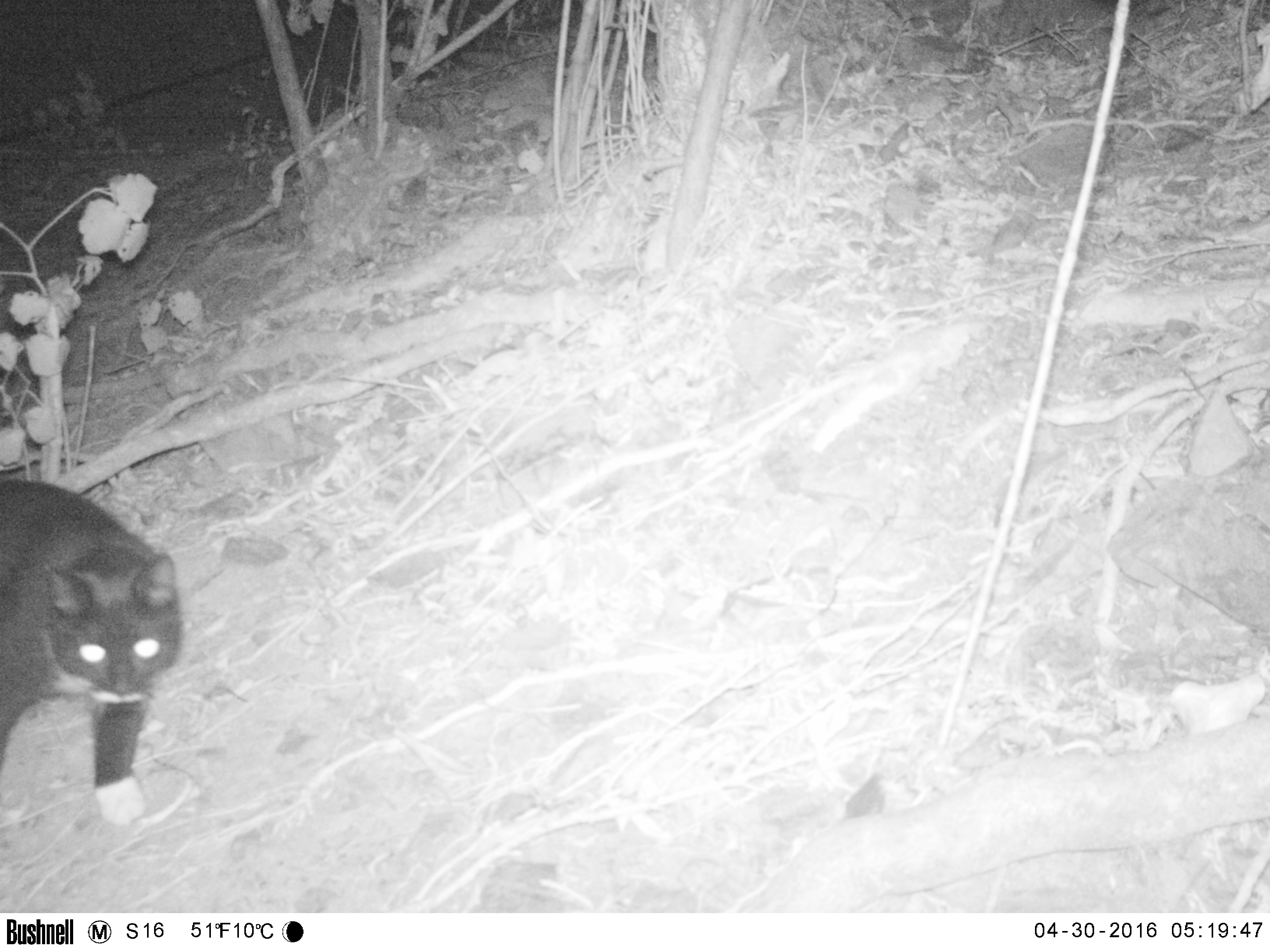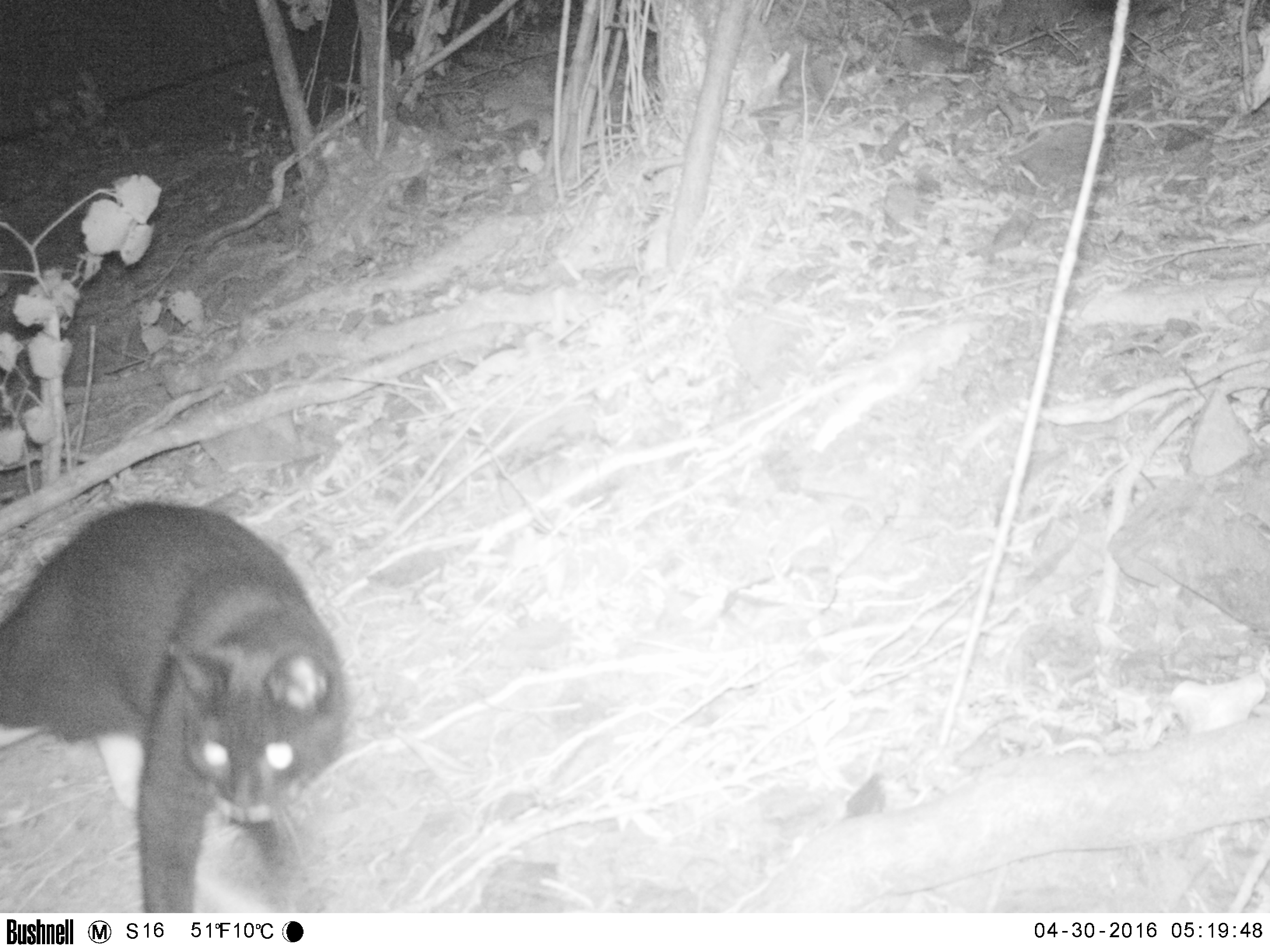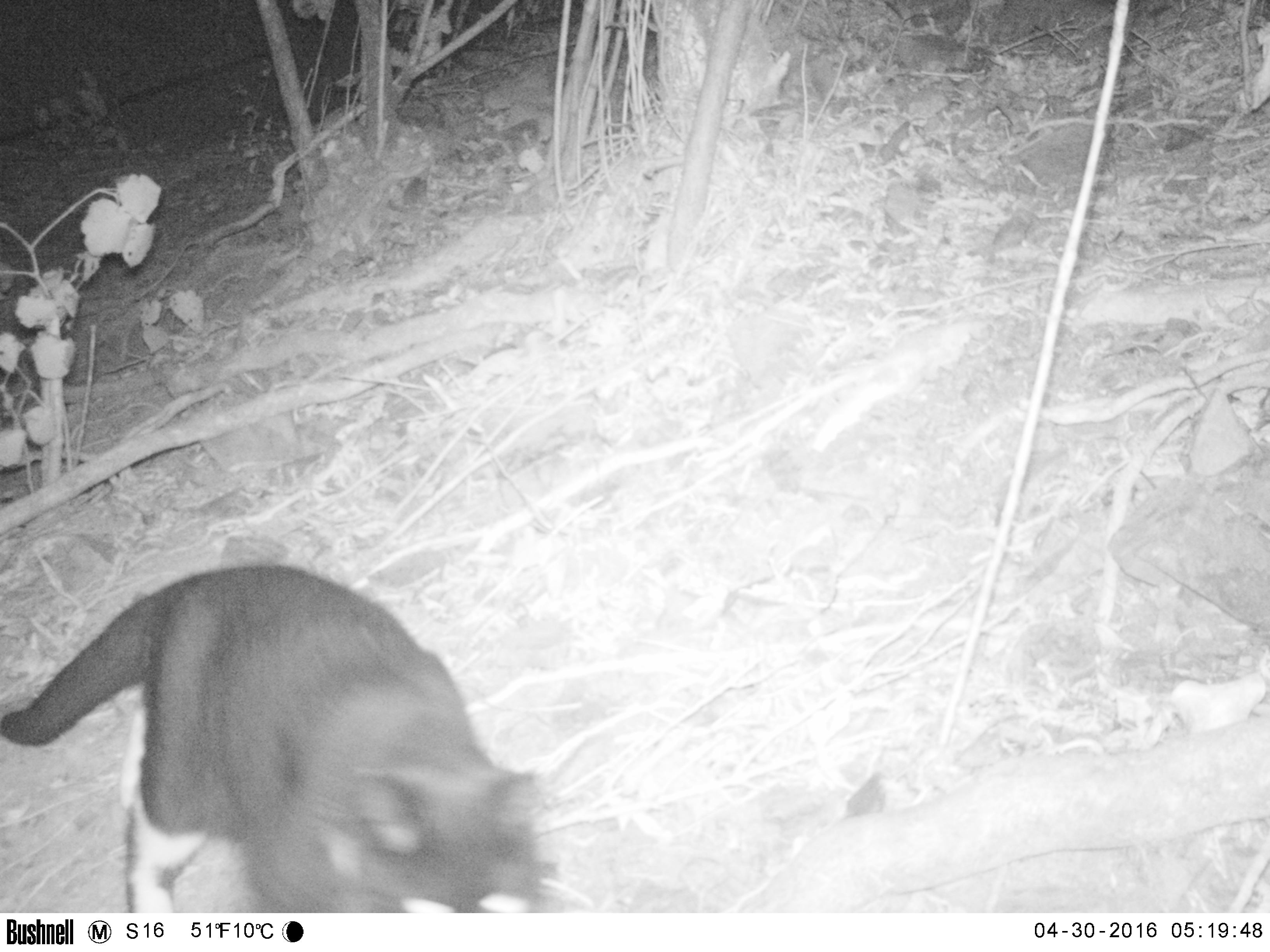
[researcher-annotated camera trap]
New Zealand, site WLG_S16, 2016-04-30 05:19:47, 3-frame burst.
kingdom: Animalia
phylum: Chordata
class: Mammalia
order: Carnivora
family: Felidae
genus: Felis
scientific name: Felis catus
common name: domestic cat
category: cat